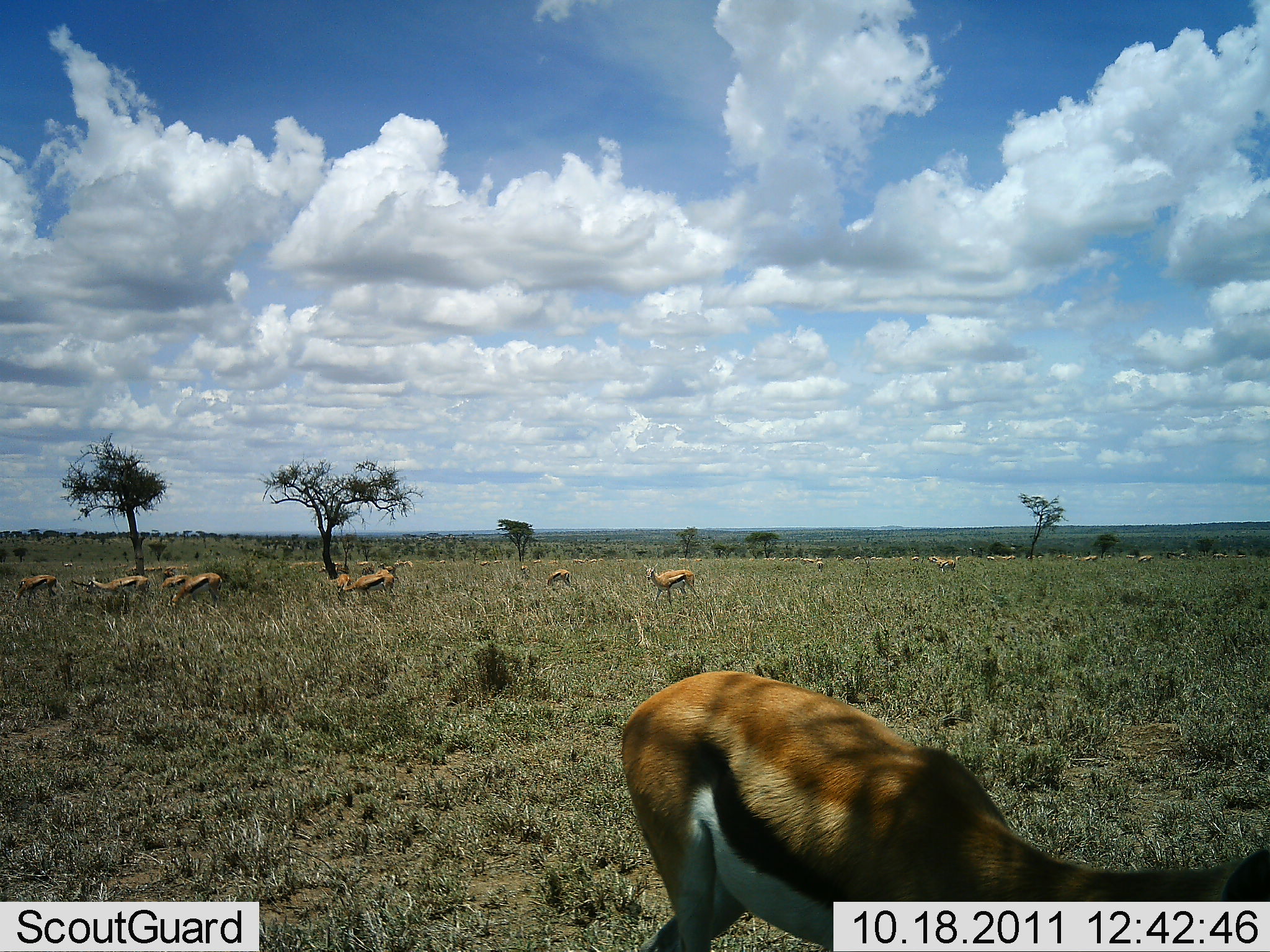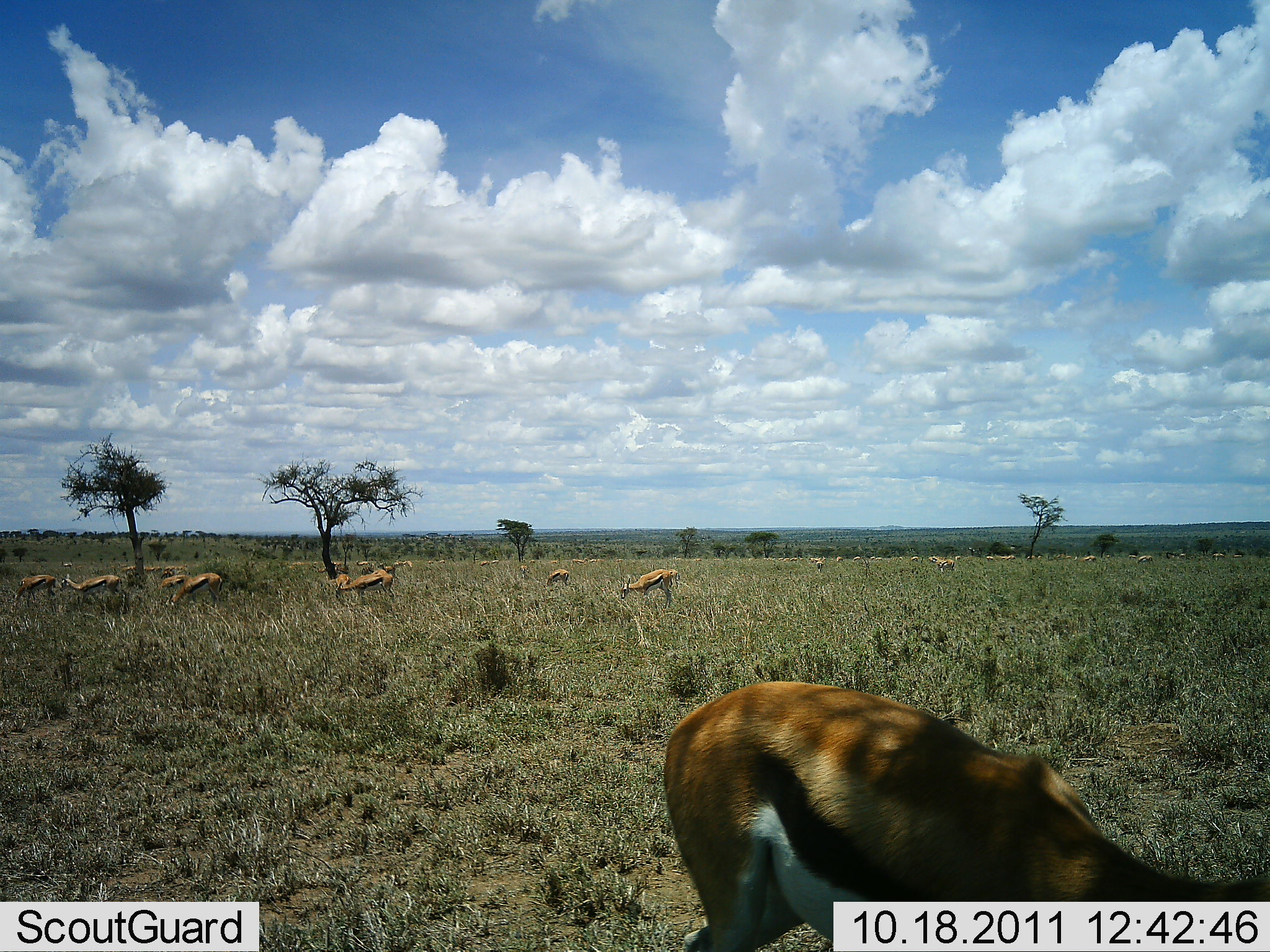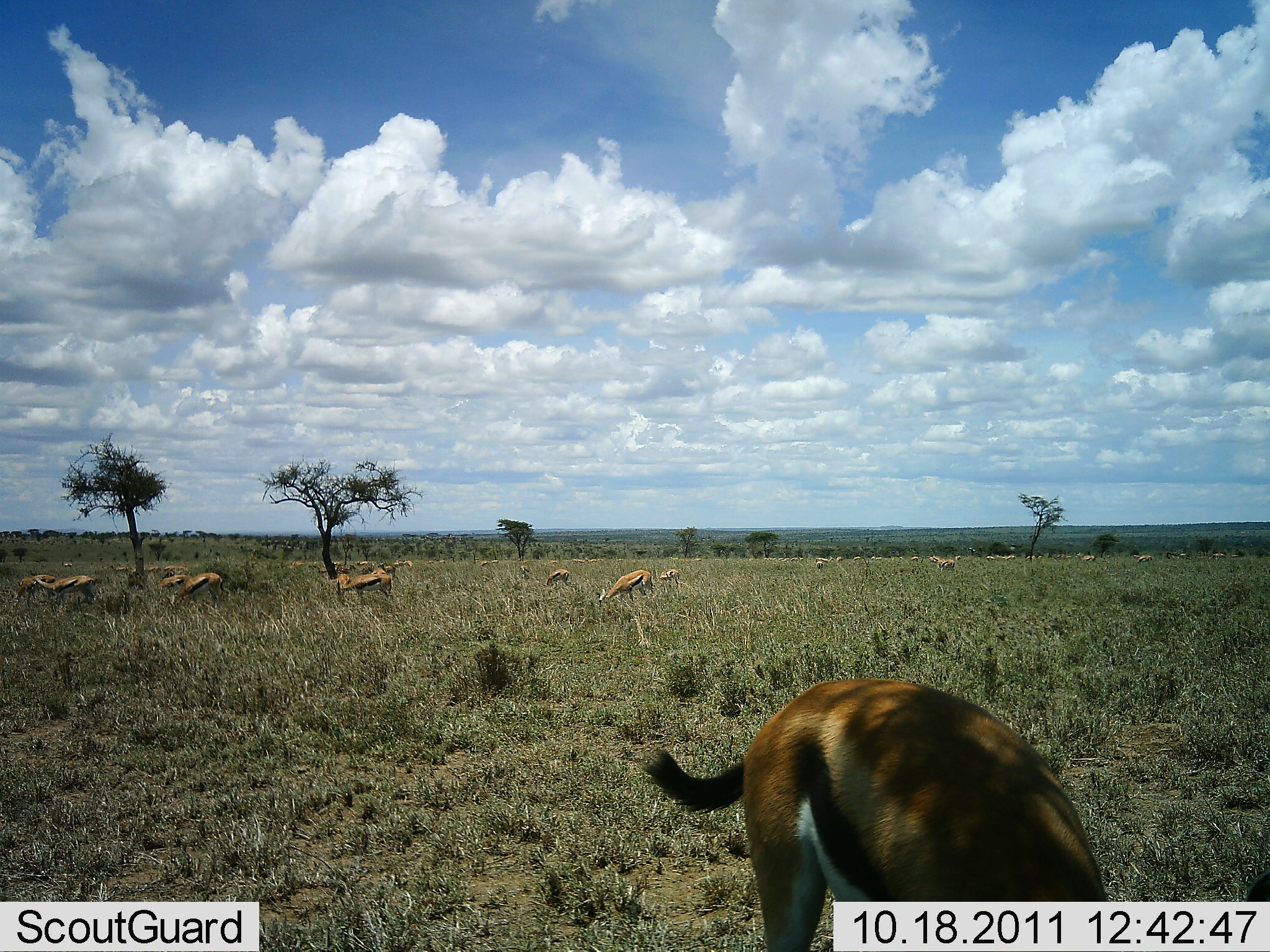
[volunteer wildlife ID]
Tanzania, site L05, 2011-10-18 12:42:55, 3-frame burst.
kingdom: Animalia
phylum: Chordata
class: Mammalia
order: Artiodactyla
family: Bovidae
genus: Eudorcas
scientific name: Eudorcas thomsonii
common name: thomson's gazelle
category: gazellethomsons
Gazellethomsons (thomson's gazelle) (Eudorcas thomsonii), count 11-50. Behavior (volunteer vote fractions): standing 36%, resting 0%, moving 21%, interacting 0%. Young present (vote fraction): 7%. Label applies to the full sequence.